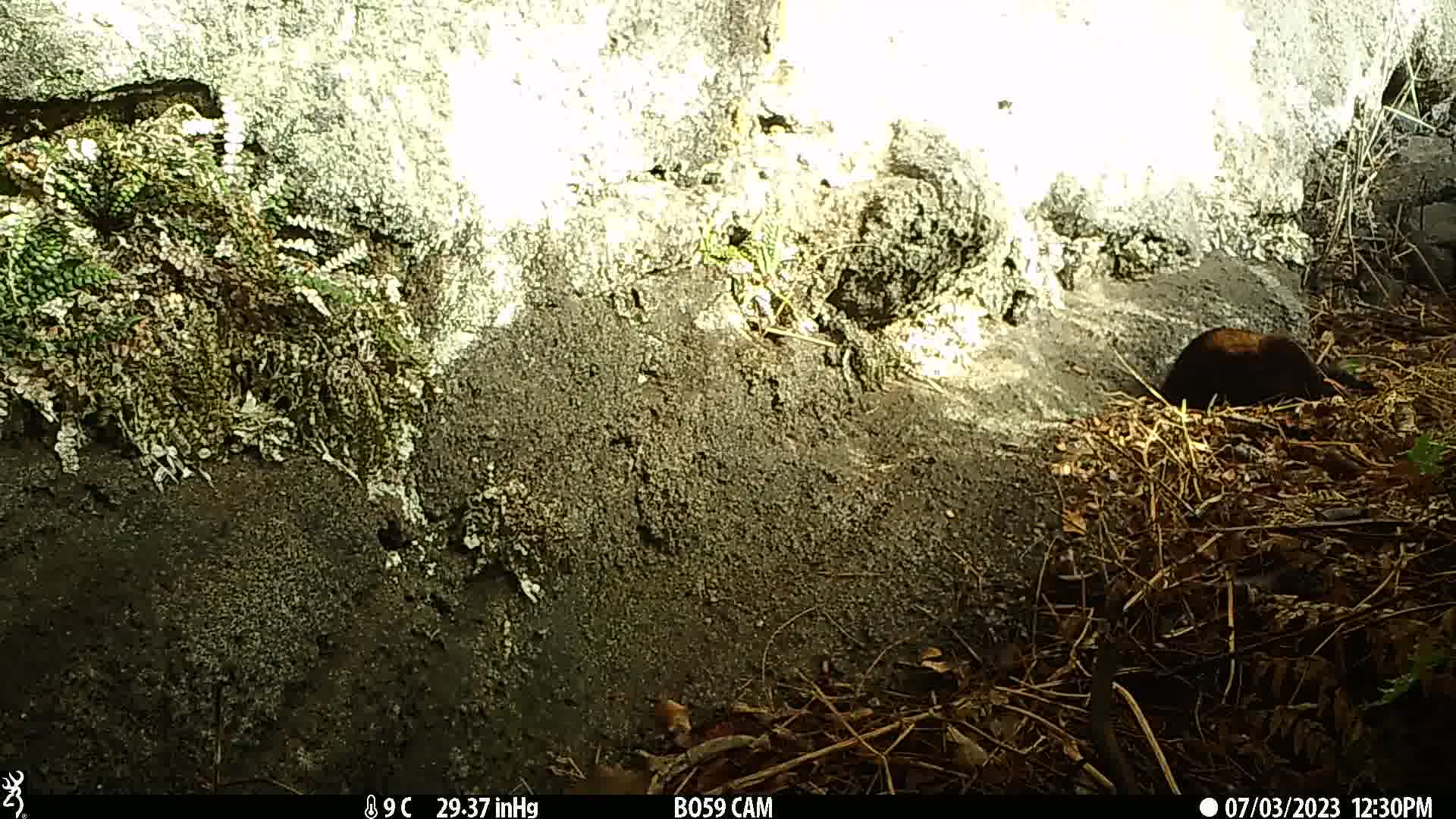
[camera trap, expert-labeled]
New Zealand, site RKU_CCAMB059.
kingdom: Animalia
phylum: Chordata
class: Mammalia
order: Carnivora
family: Felidae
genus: Felis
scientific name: Felis catus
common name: domestic cat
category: cat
Cat (domestic cat) (Felis catus).